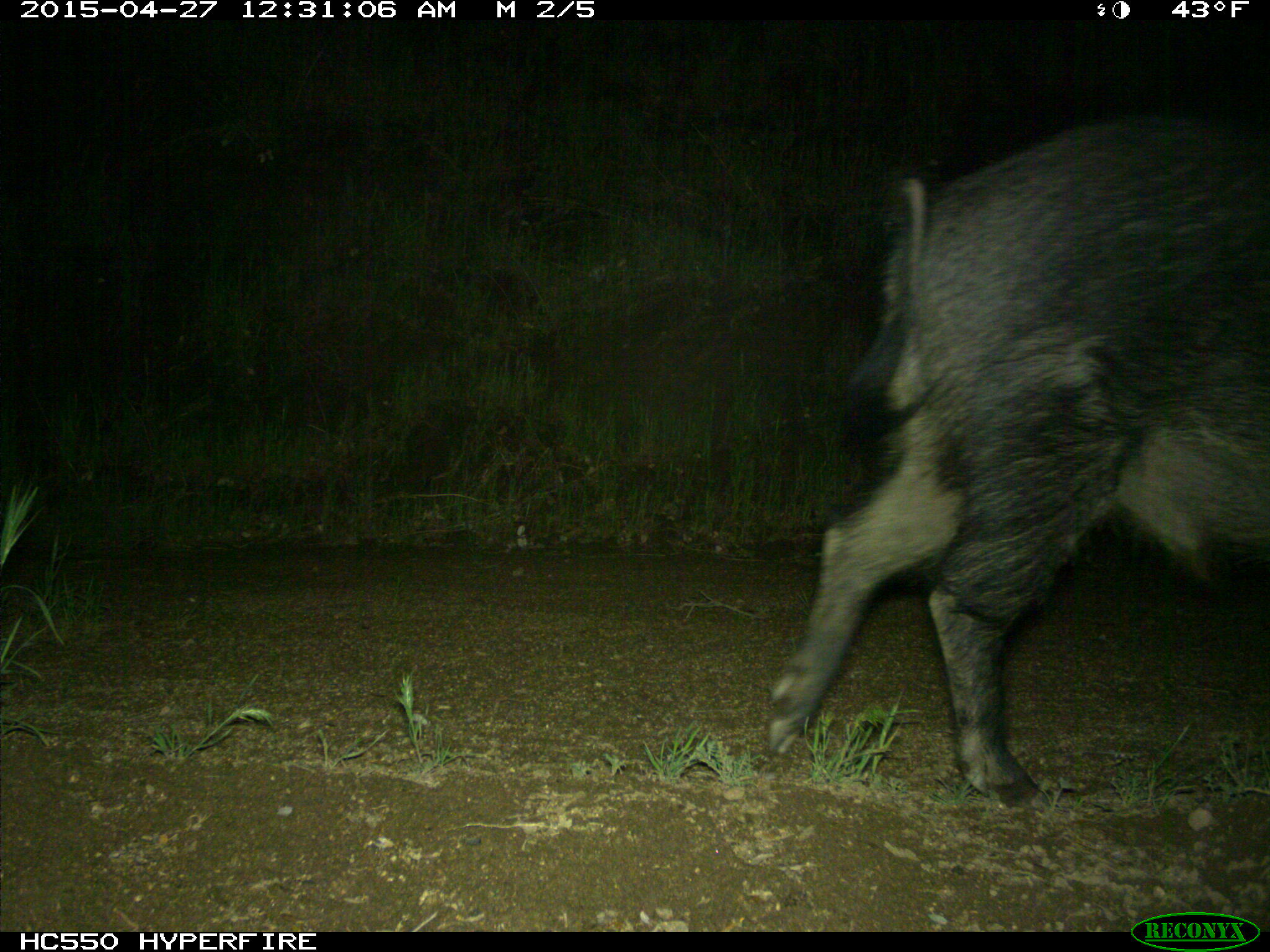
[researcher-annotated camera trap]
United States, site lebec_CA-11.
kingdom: Animalia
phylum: Chordata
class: Mammalia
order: Artiodactyla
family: Suidae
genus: Sus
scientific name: Sus scrofa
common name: wild boar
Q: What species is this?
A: Sus scrofa (wild boar).